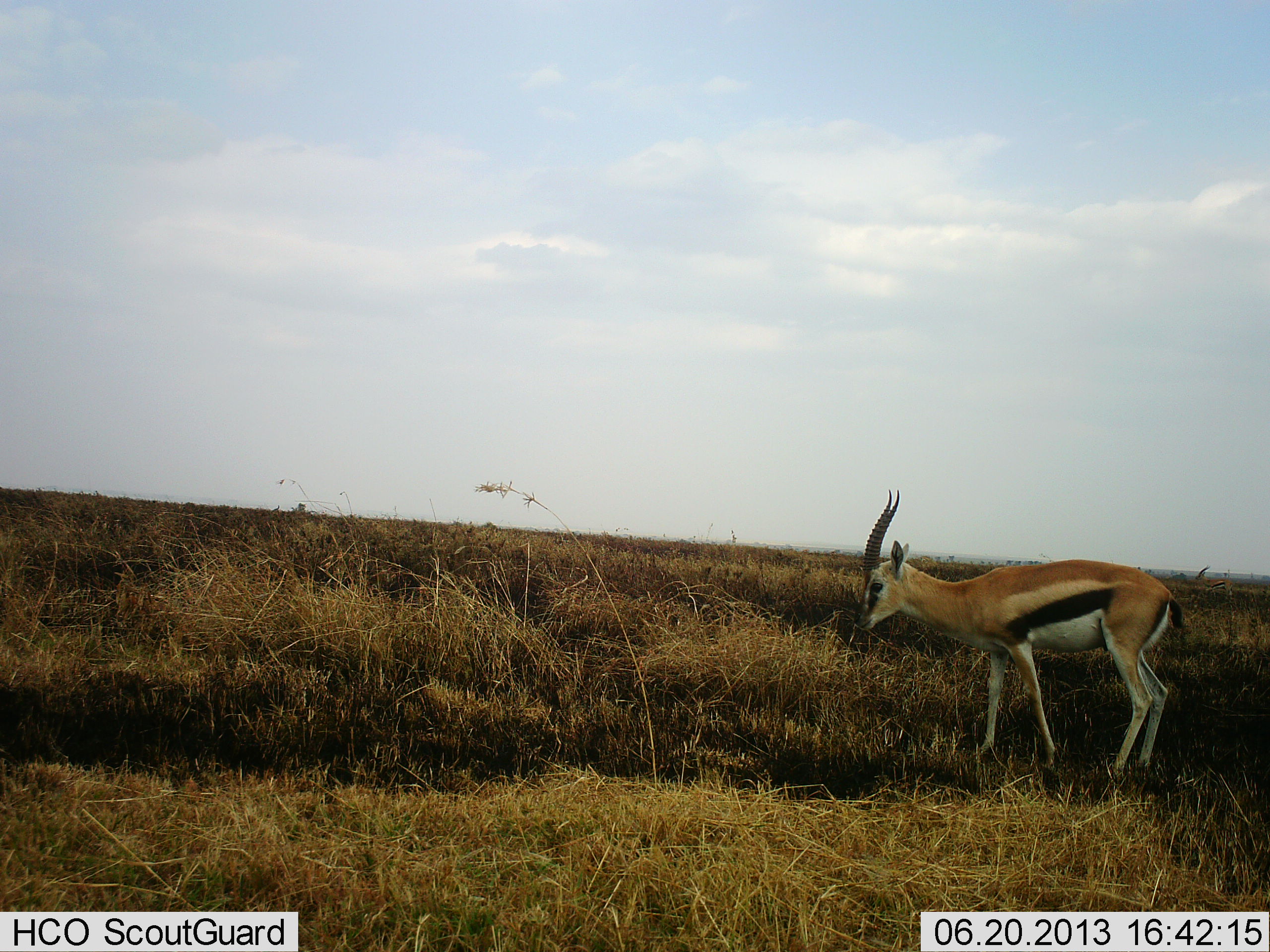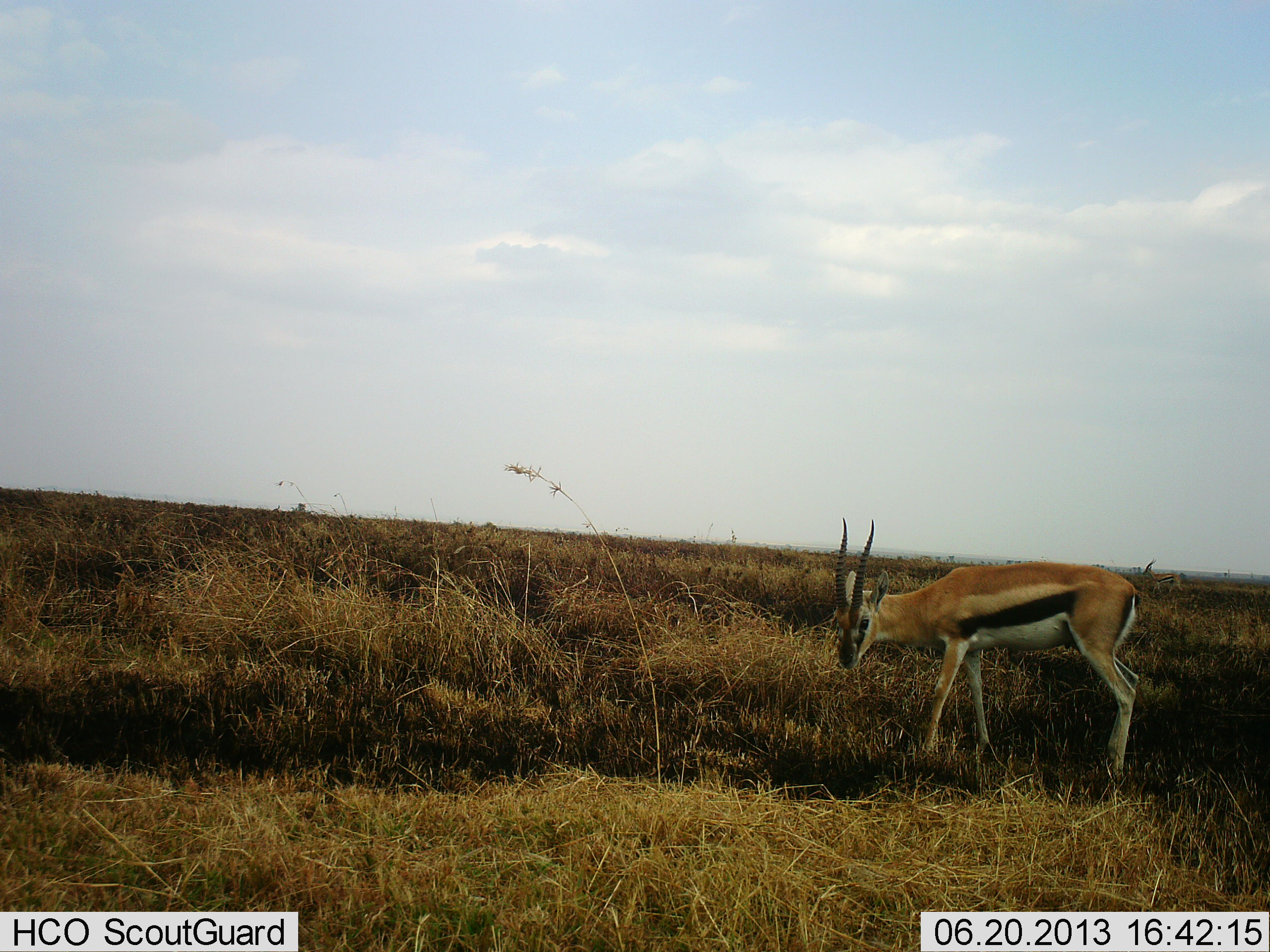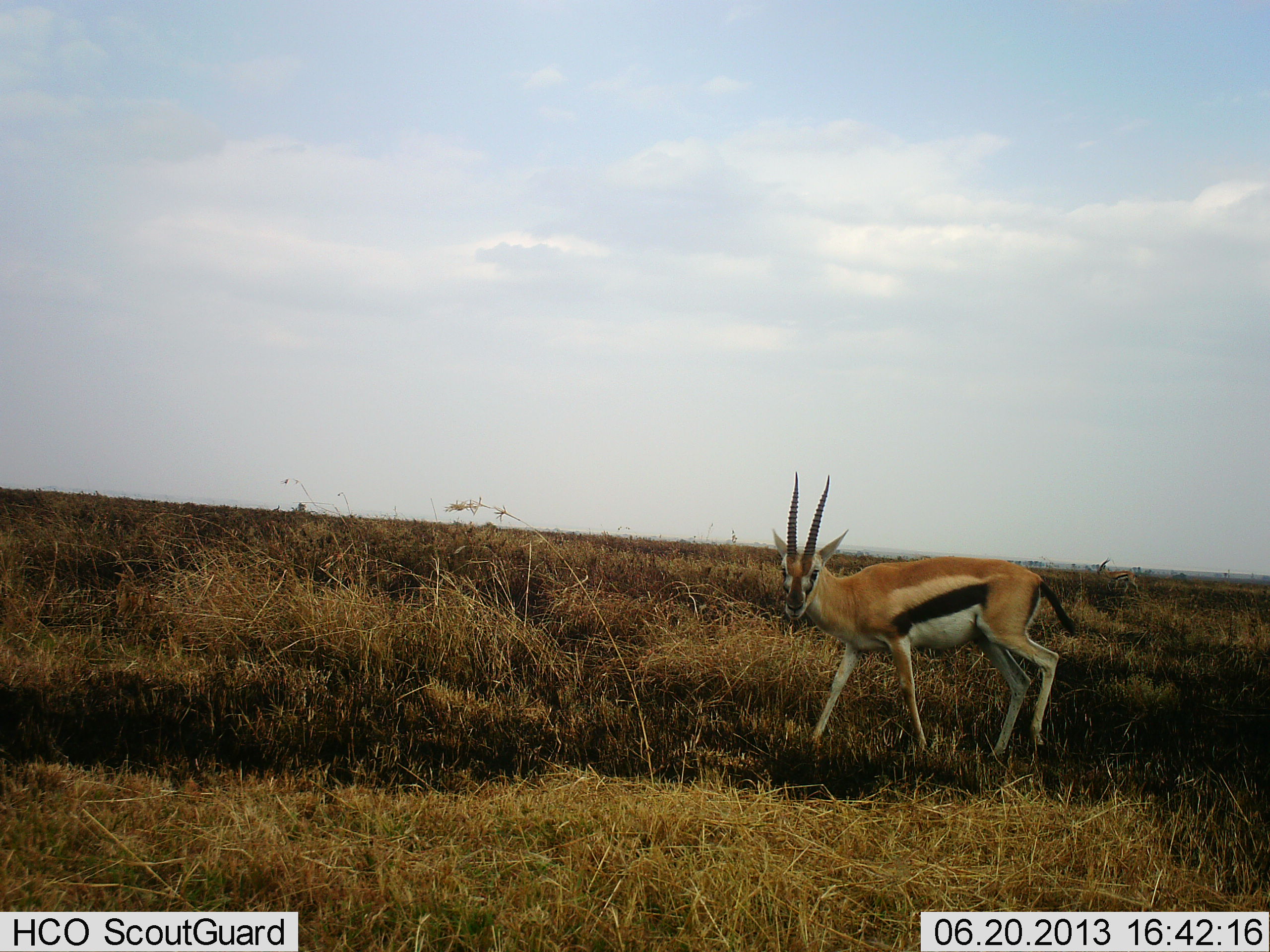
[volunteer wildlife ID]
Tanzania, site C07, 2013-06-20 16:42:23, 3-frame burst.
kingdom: Animalia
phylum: Chordata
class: Mammalia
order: Artiodactyla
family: Bovidae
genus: Eudorcas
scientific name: Eudorcas thomsonii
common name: thomson's gazelle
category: gazellethomsons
Gazellethomsons (thomson's gazelle) (Eudorcas thomsonii), count 1. Behavior (volunteer vote fractions): standing 18%, resting 0%, moving 59%, interacting 9%. Young present (vote fraction): 0%. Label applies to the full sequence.